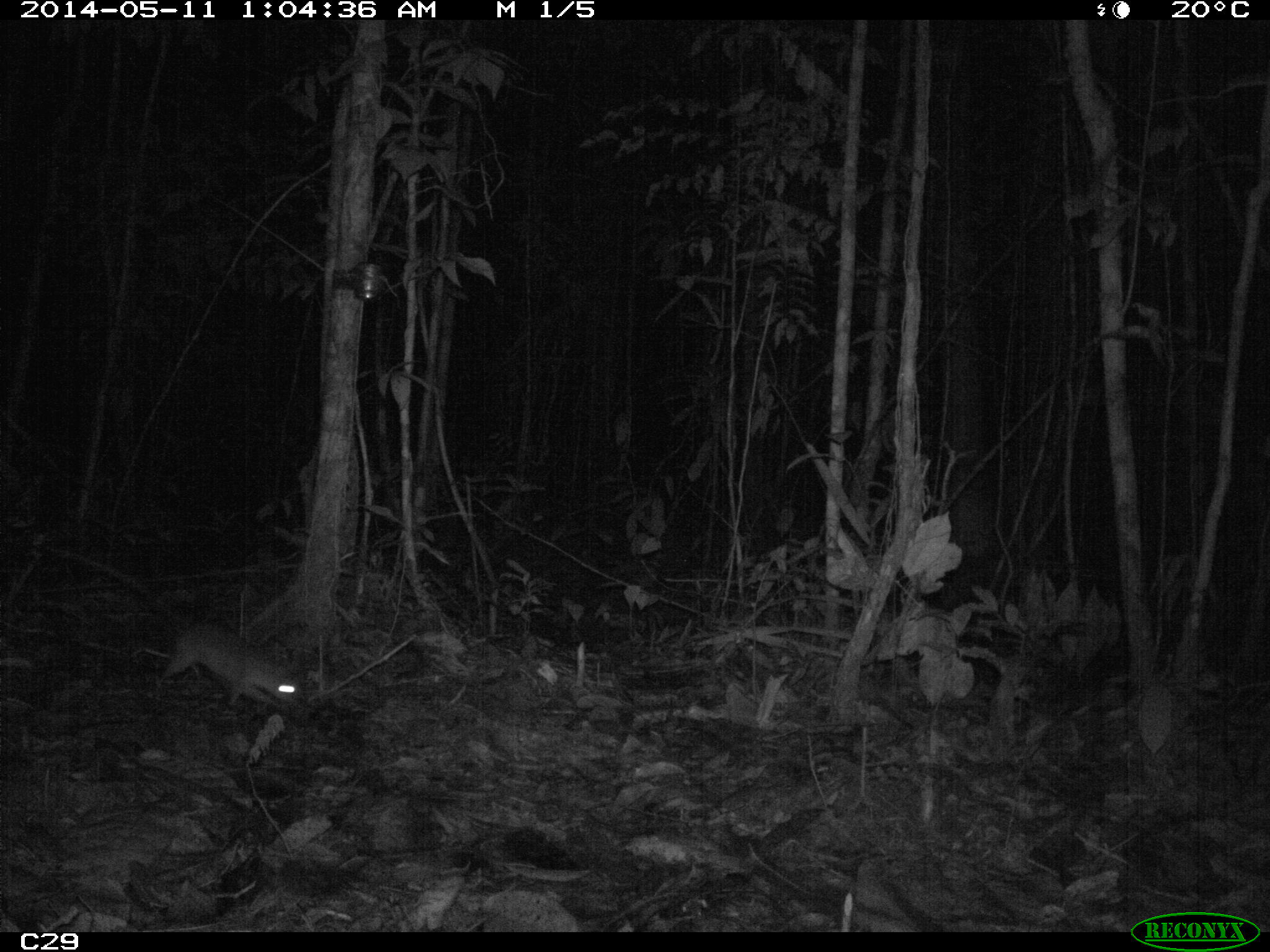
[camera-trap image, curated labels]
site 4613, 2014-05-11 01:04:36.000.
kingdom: Animalia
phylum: Chordata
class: Mammalia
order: Didelphimorphia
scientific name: Didelphimorphia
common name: opossum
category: unknown opossum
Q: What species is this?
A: Unknown opossum (opossum) (Didelphimorphia).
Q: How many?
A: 1.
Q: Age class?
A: Adult.